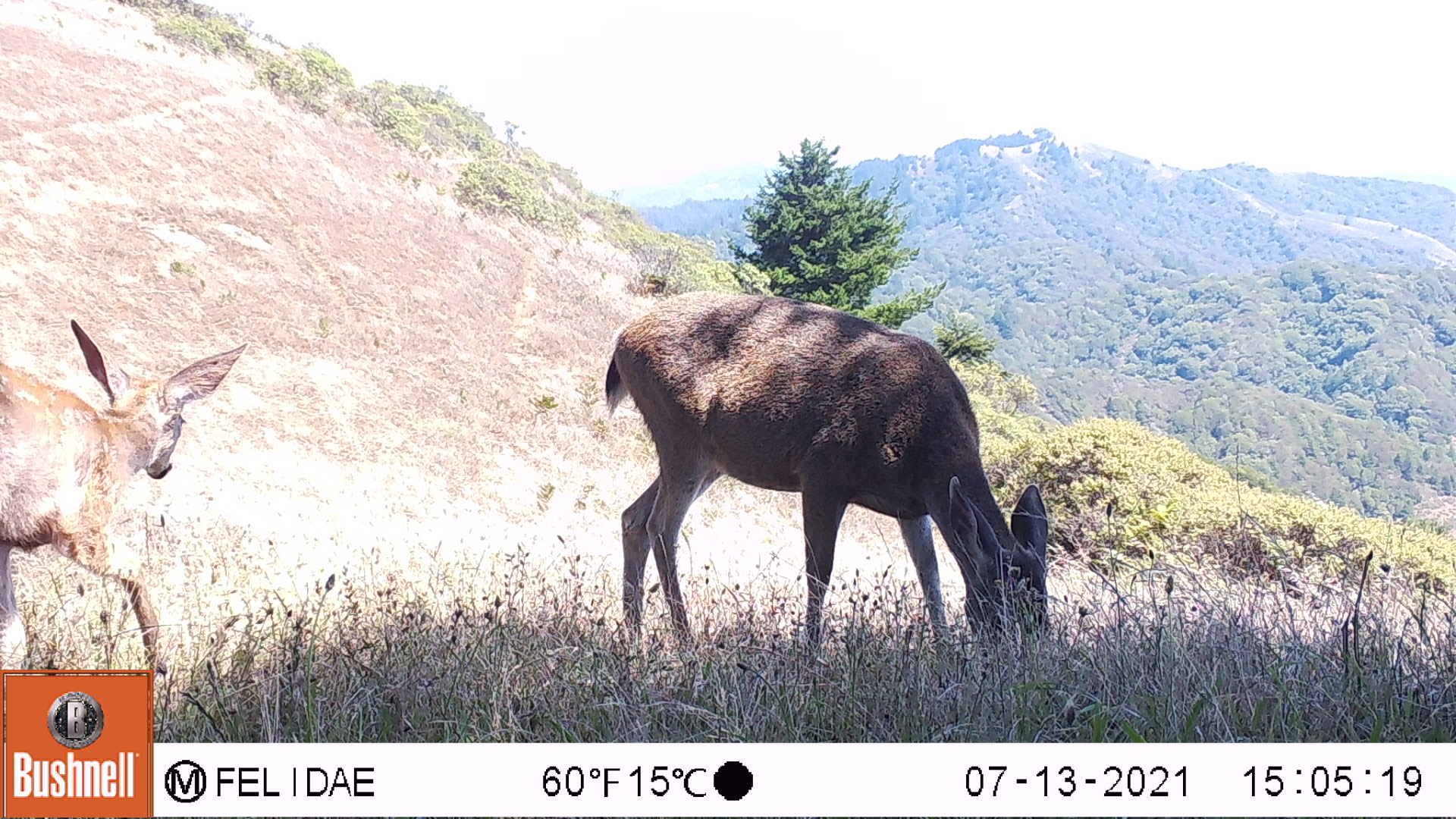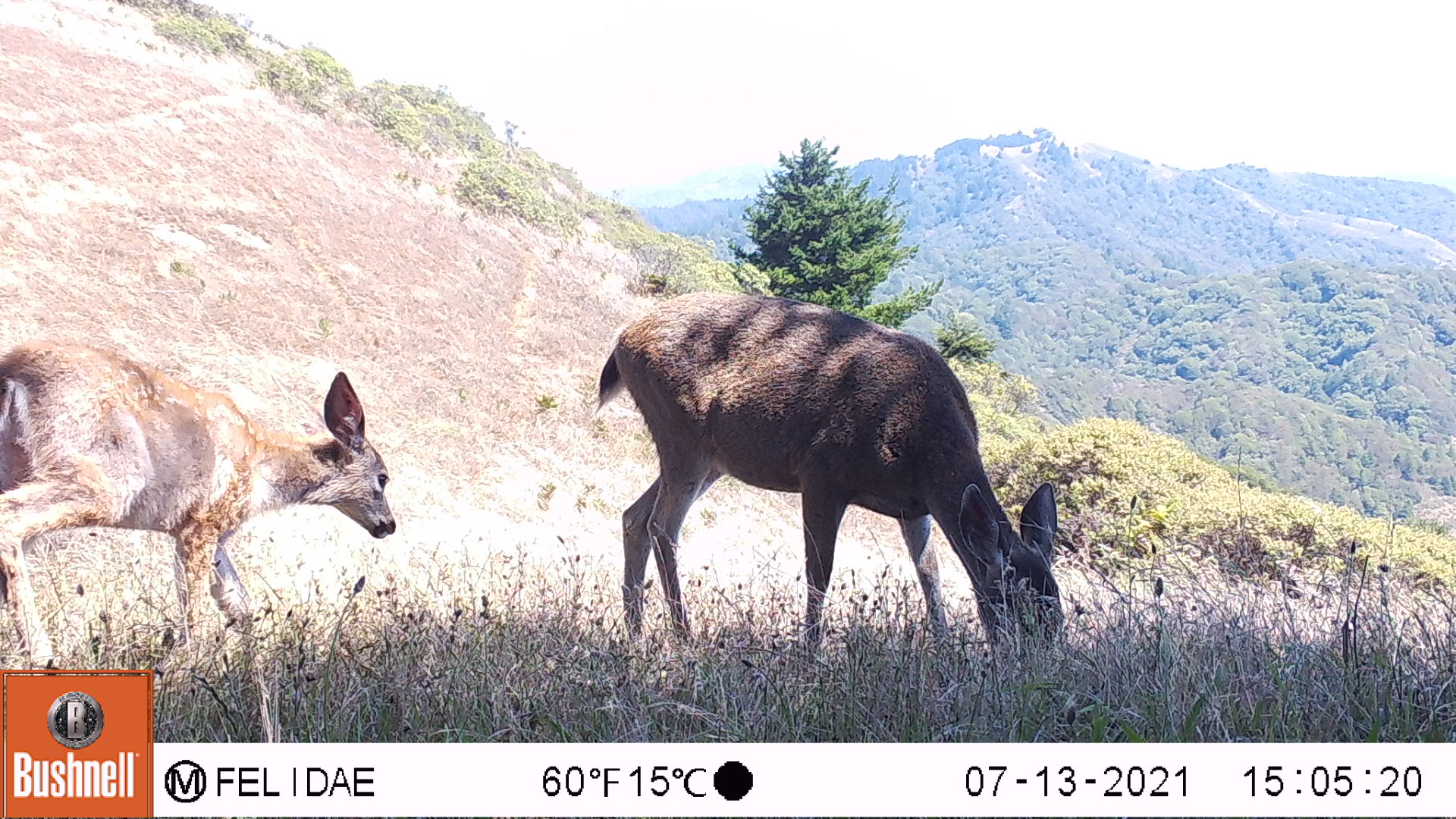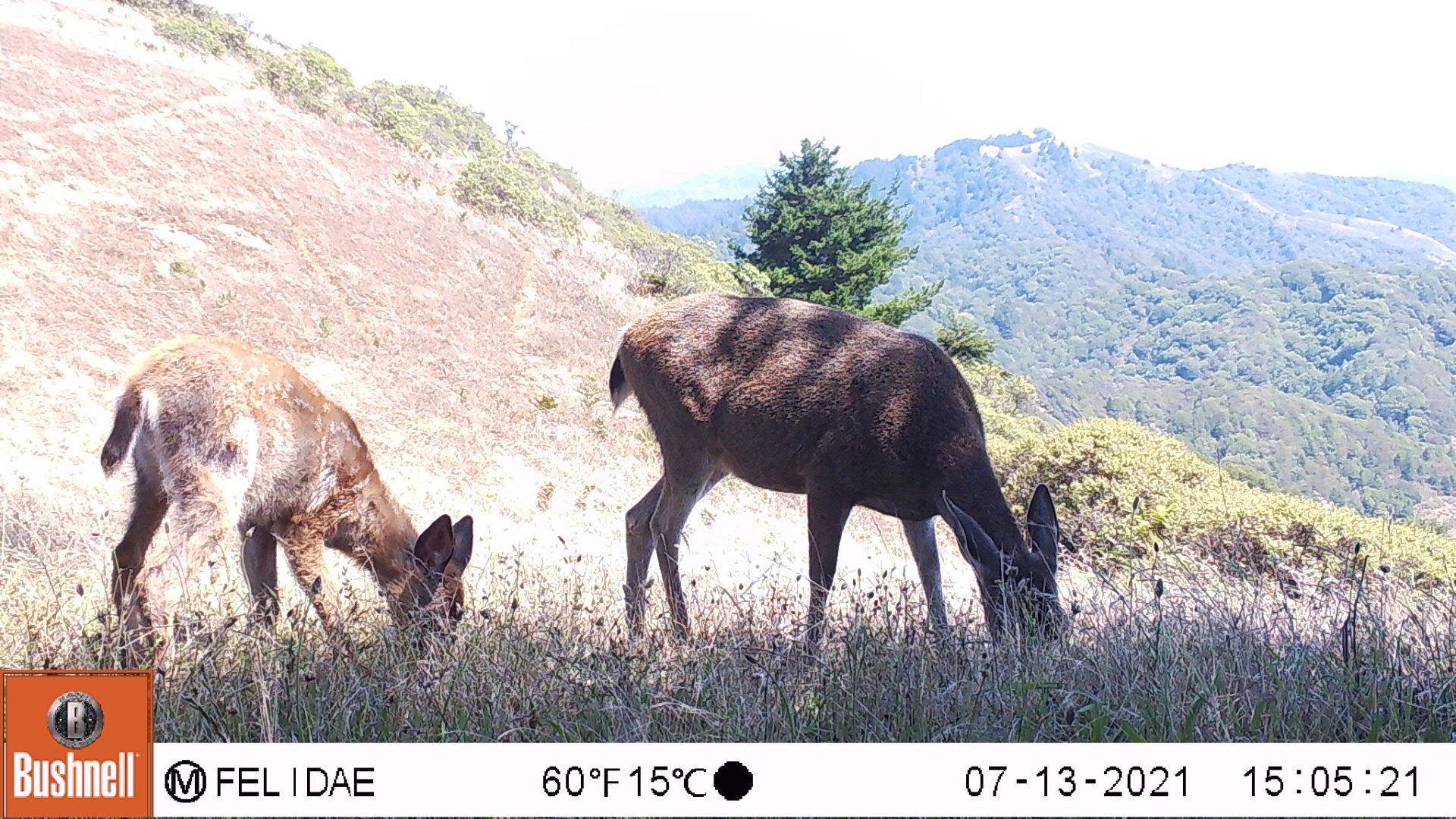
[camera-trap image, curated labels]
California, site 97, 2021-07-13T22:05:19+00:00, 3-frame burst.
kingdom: Animalia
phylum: Chordata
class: Mammalia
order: Artiodactyla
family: Cervidae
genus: Odocoileus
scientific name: Odocoileus hemionus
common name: mule deer